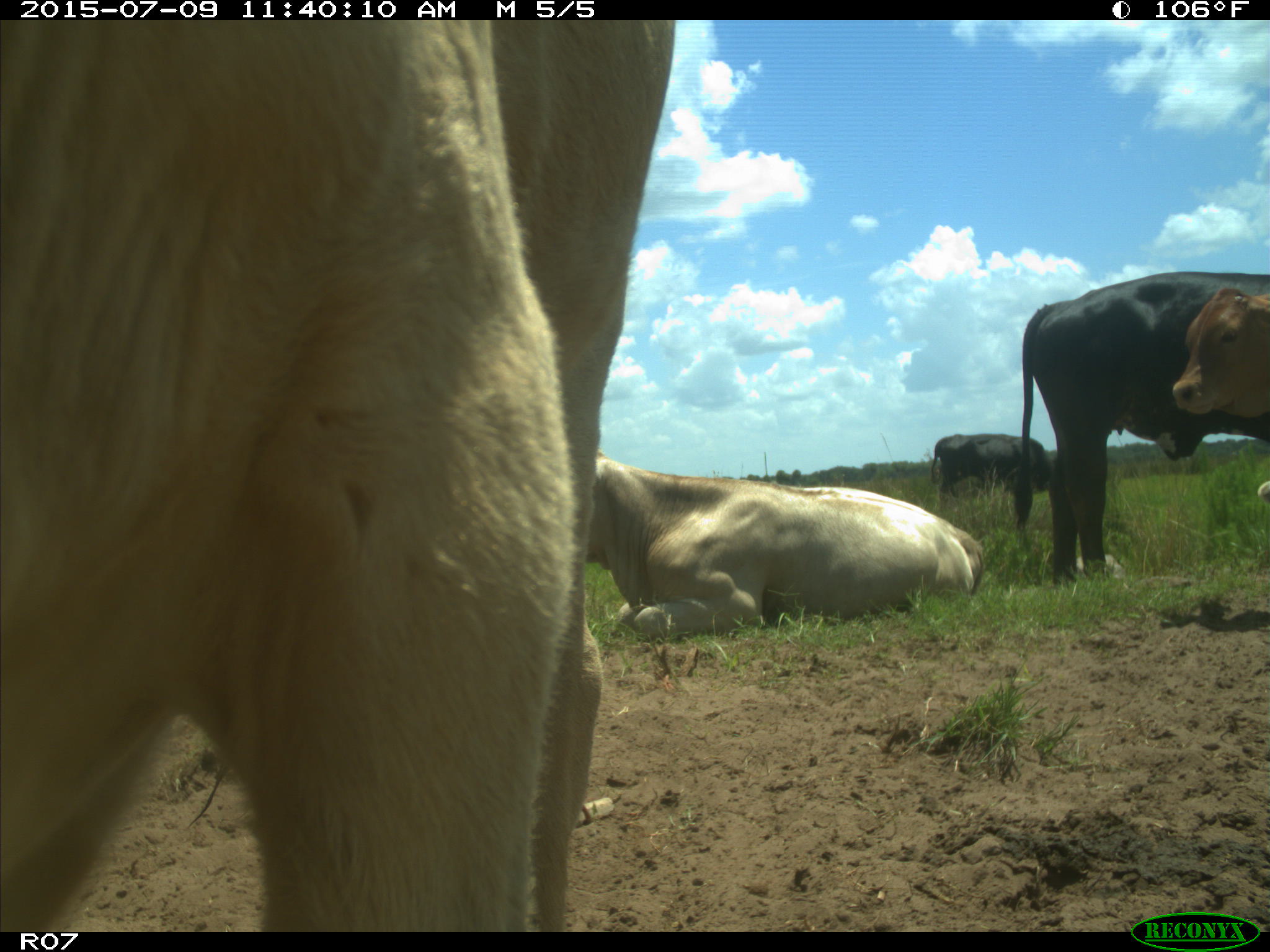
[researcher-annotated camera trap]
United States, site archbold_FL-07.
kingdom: Animalia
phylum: Chordata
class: Mammalia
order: Artiodactyla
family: Bovidae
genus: Bos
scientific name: Bos taurus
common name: domestic cow